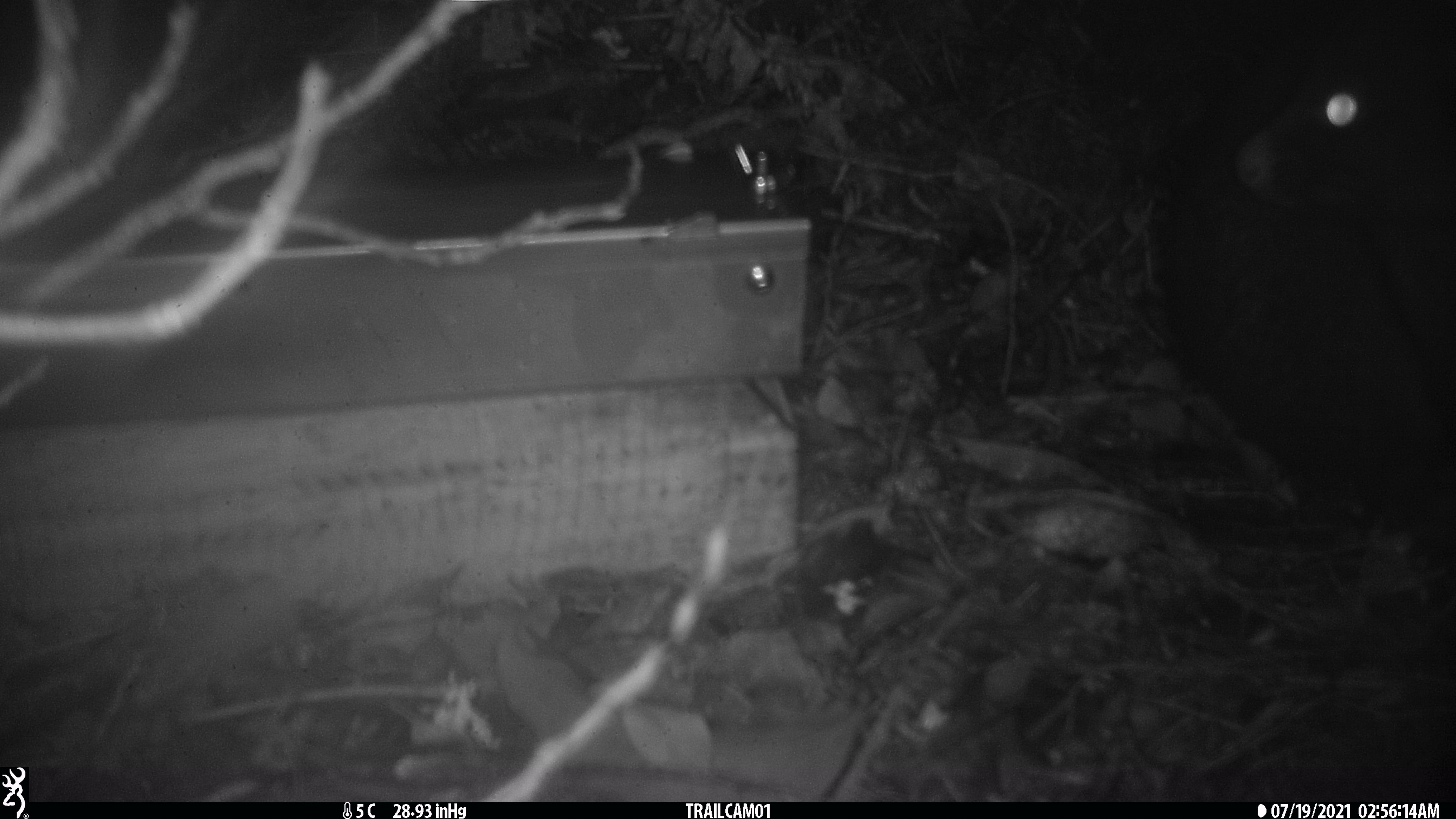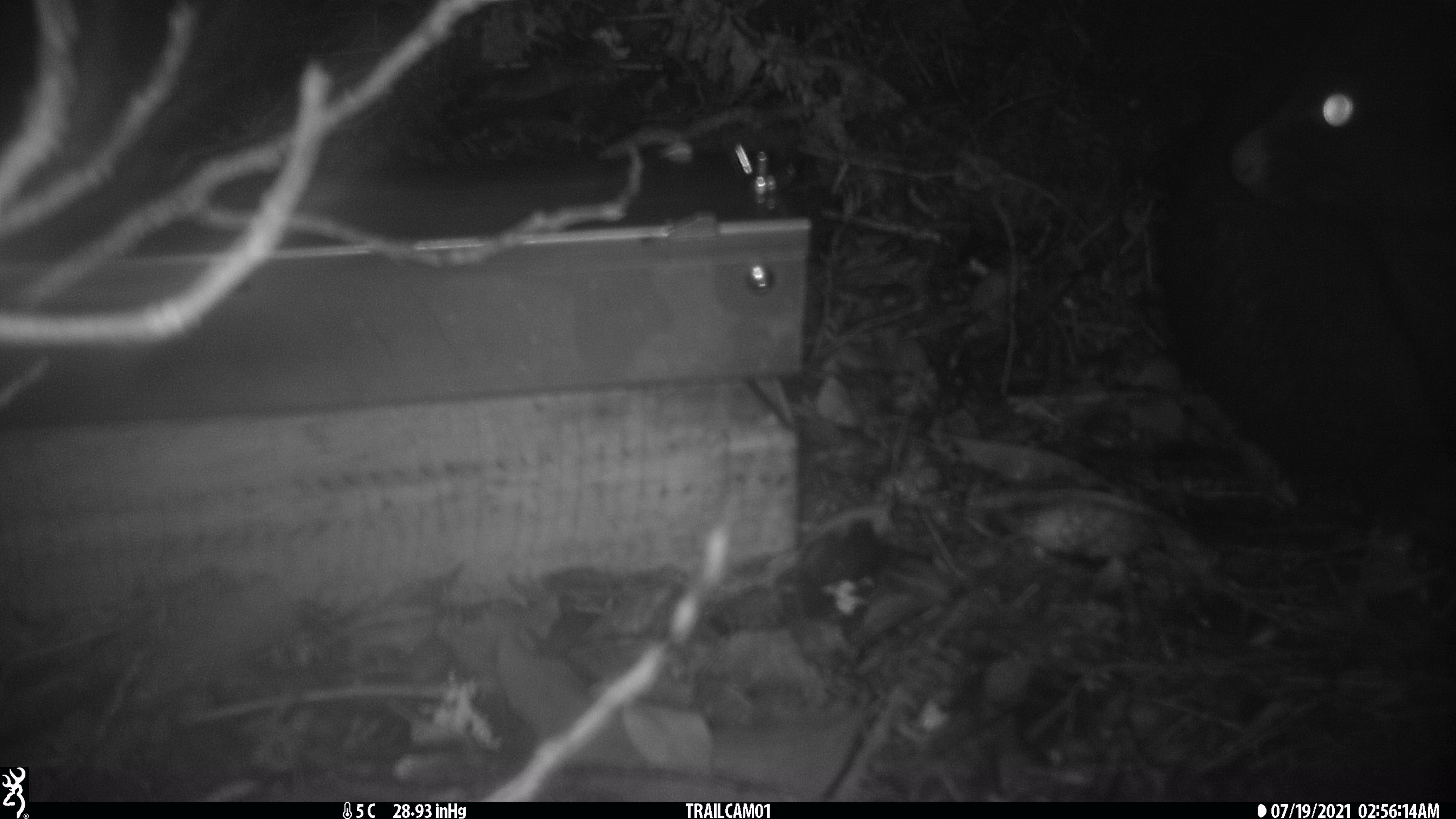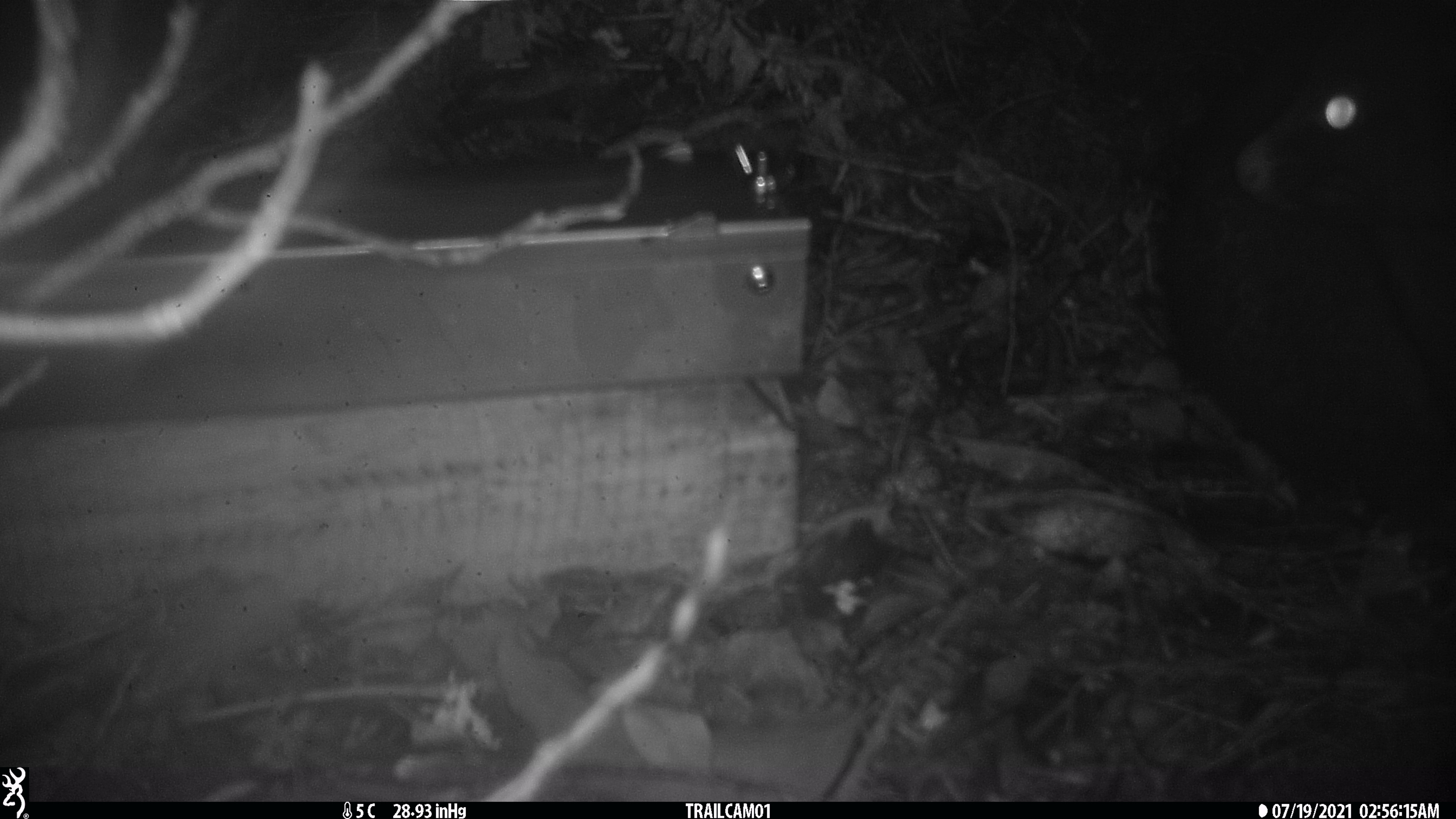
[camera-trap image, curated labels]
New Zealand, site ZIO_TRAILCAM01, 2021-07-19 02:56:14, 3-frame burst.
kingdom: Animalia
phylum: Chordata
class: Mammalia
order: Diprotodontia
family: Phalangeridae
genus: Trichosurus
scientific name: Trichosurus vulpecula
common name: common brushtail possum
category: possum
Possum (common brushtail possum) (Trichosurus vulpecula).